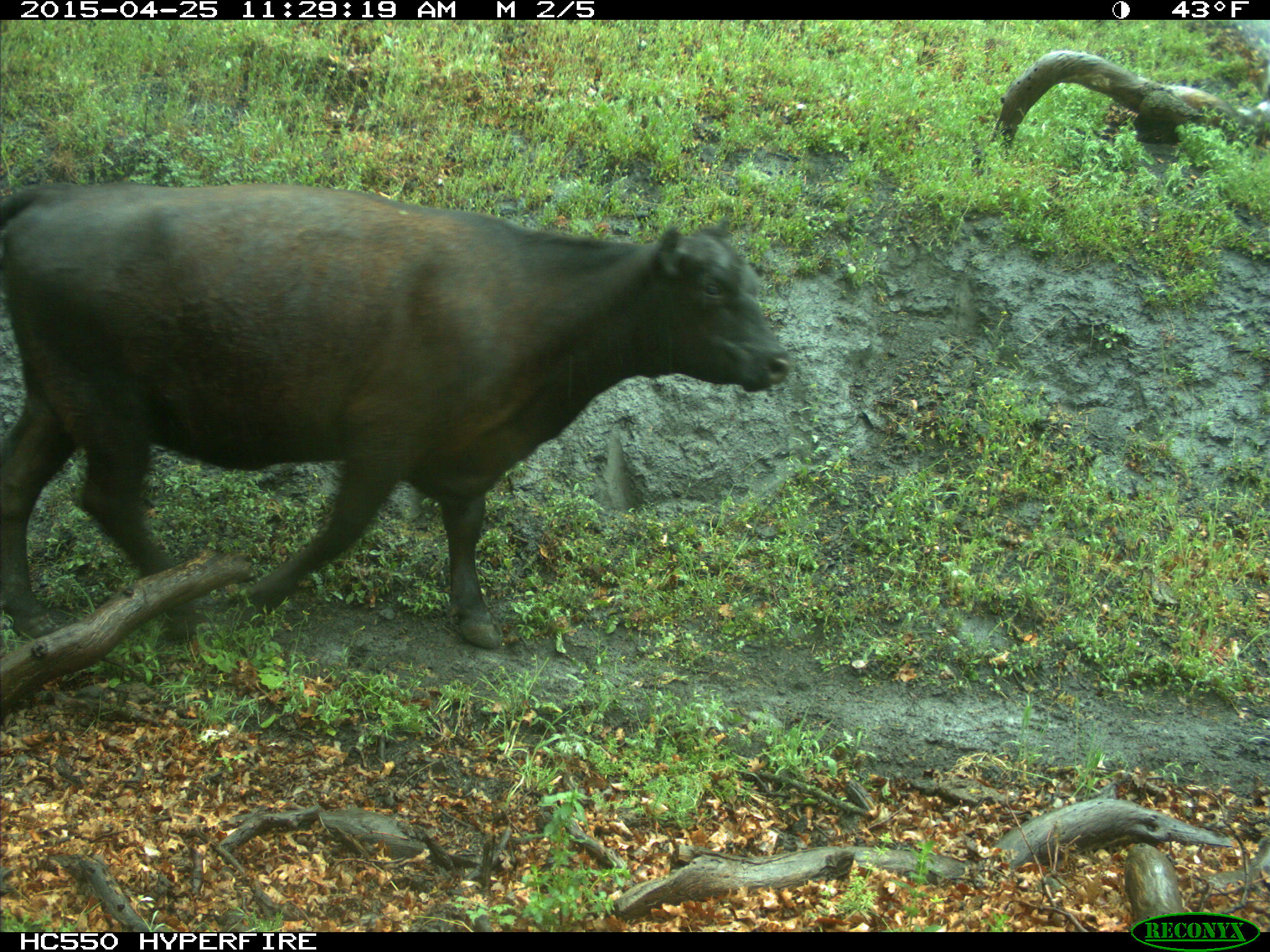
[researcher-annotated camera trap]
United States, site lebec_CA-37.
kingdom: Animalia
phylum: Chordata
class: Mammalia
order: Artiodactyla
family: Bovidae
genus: Bos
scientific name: Bos taurus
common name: domestic cow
Bos taurus (domestic cow).